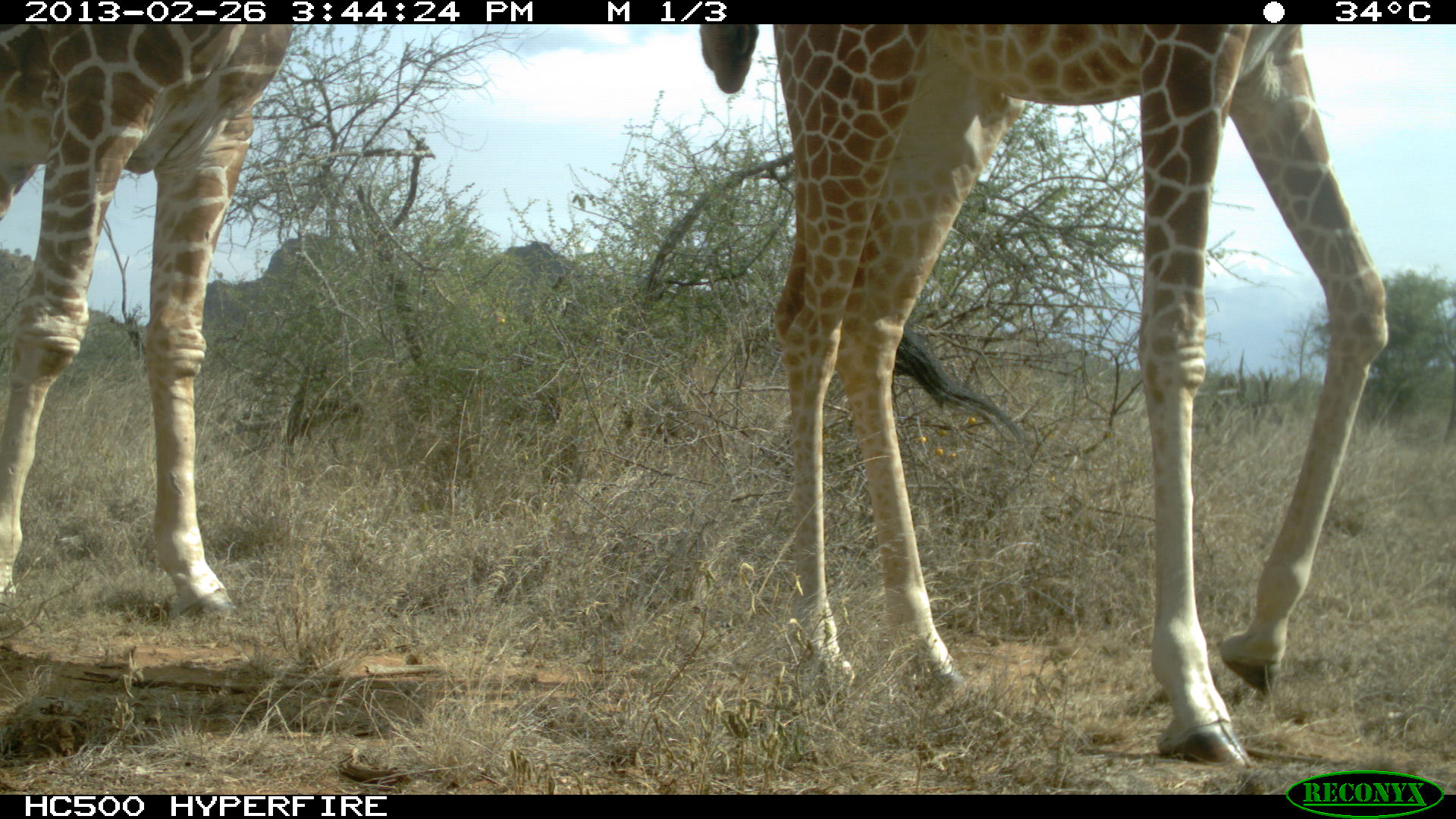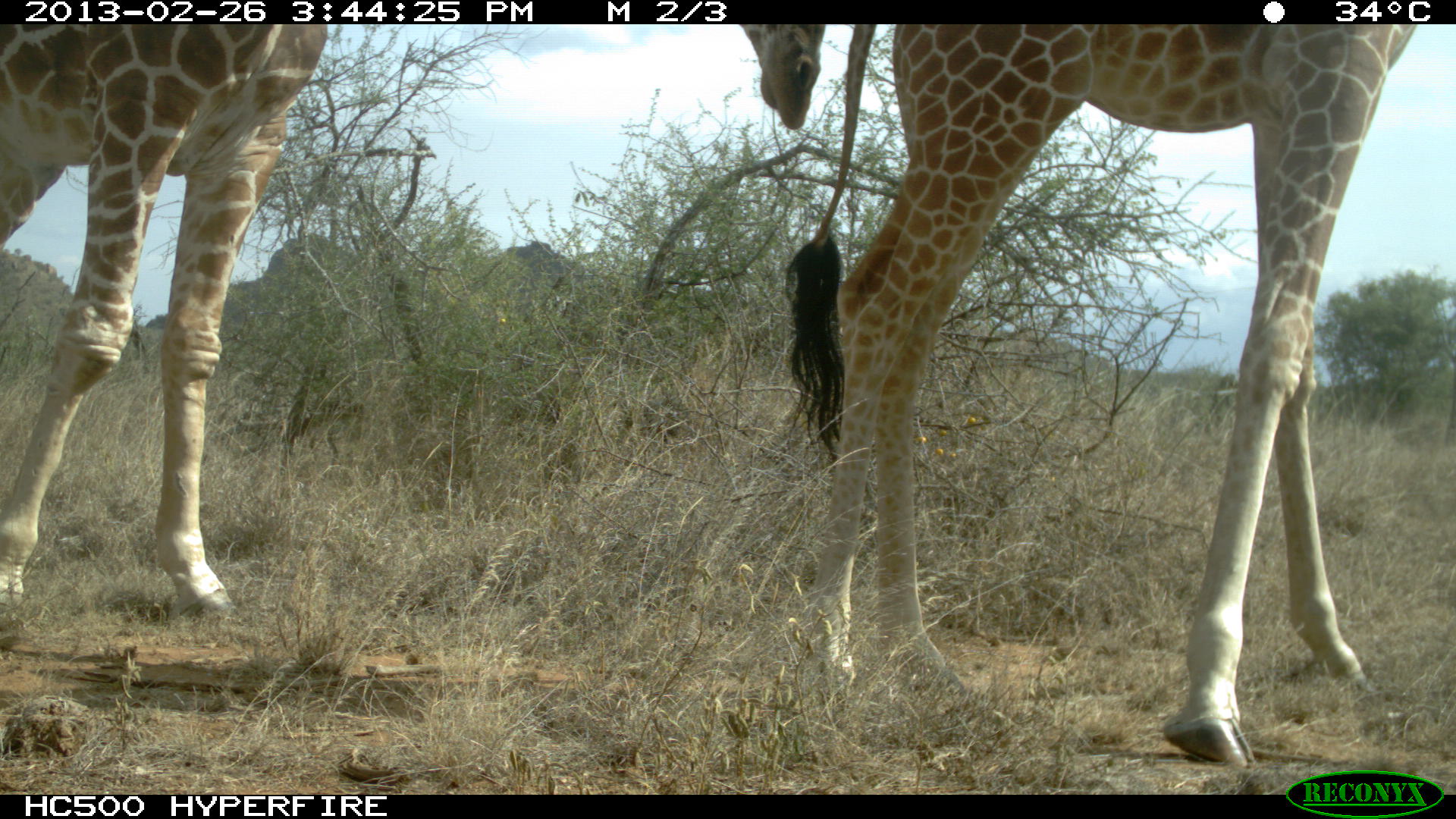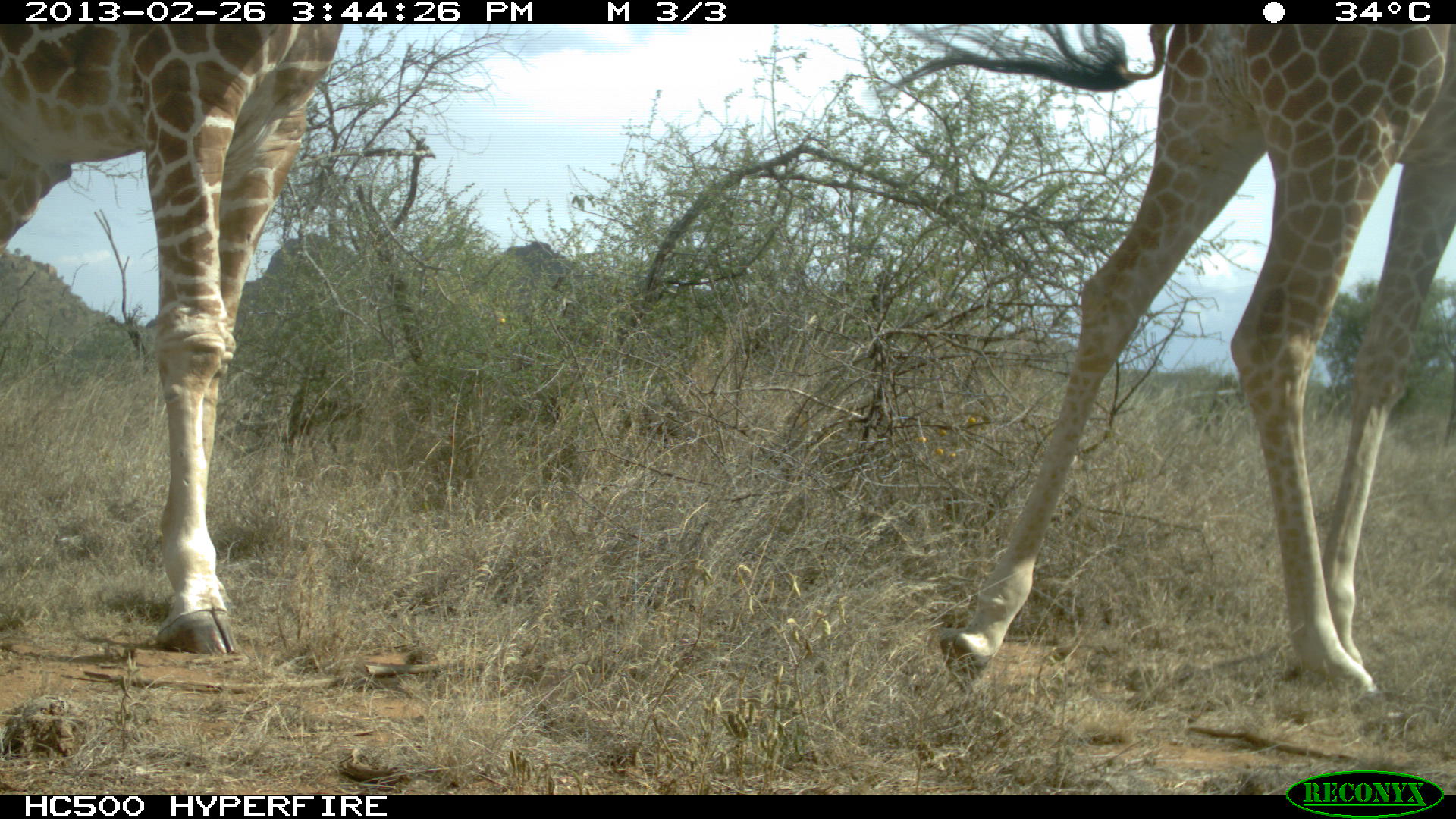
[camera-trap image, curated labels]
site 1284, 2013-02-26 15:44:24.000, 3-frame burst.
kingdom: Animalia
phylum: Chordata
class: Mammalia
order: Artiodactyla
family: Giraffidae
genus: Giraffa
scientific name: Giraffa camelopardalis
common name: giraffe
Giraffa camelopardalis (giraffe), count 2.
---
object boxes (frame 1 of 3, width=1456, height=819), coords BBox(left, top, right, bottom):
giraffa camelopardalis: BBox(696, 22, 1398, 772); BBox(0, 21, 311, 615)